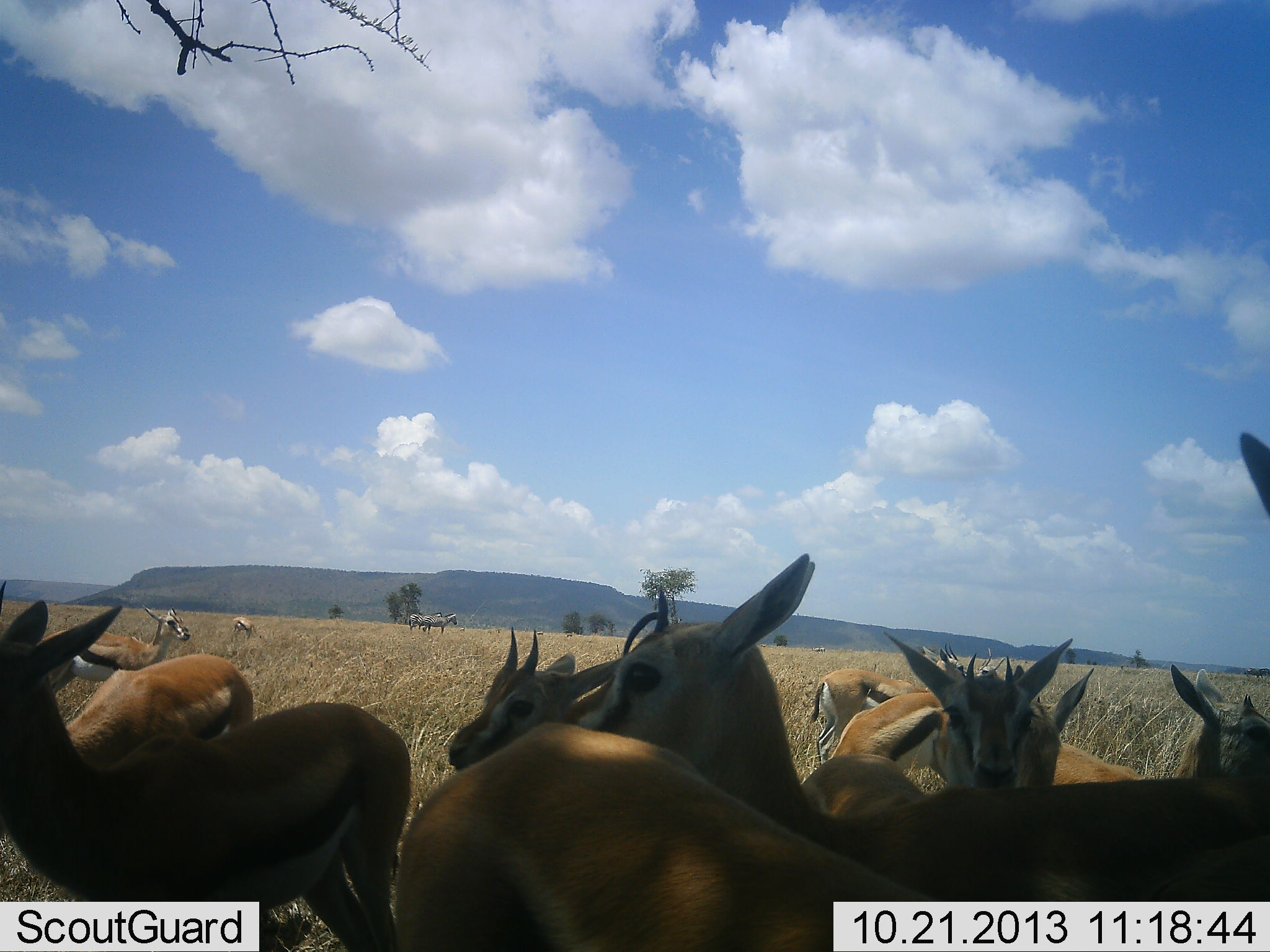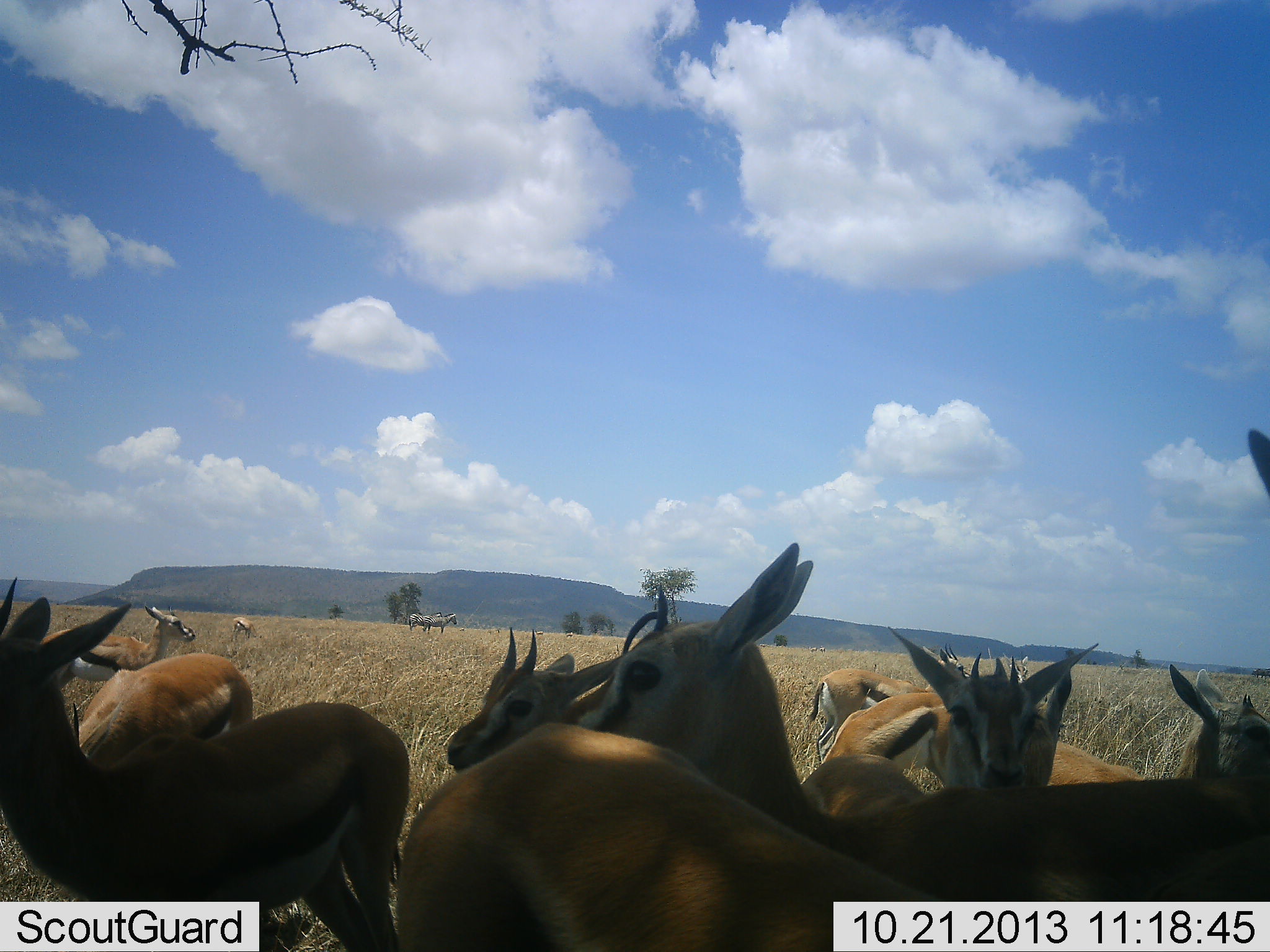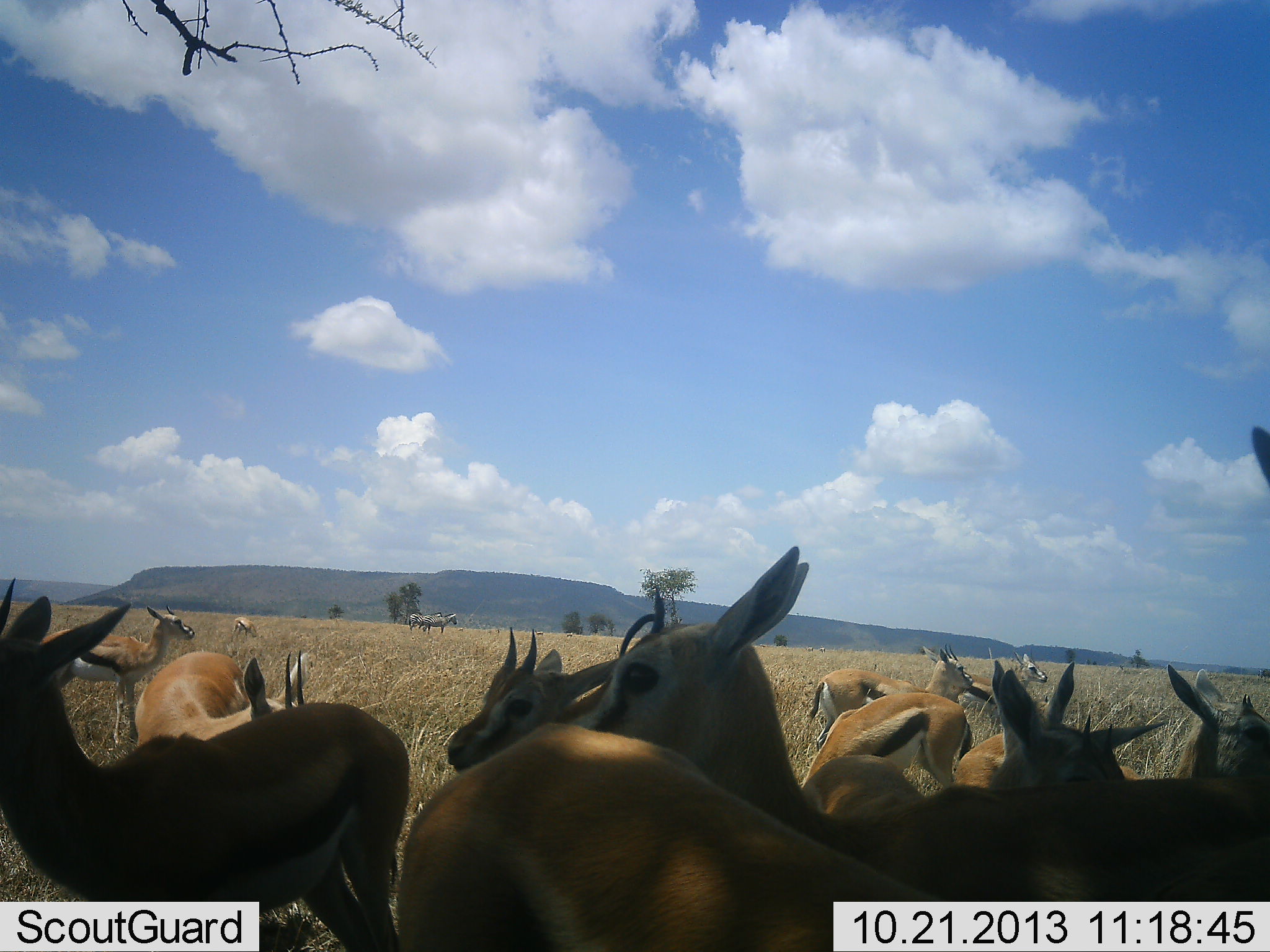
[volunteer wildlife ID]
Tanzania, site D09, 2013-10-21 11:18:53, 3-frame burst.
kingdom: Animalia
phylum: Chordata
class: Mammalia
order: Artiodactyla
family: Bovidae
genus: Eudorcas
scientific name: Eudorcas thomsonii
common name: thomson's gazelle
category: gazellethomsons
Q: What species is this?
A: Gazellethomsons (thomson's gazelle) (Eudorcas thomsonii).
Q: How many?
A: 11-50.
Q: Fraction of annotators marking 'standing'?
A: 85%.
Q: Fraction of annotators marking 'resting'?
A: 8%.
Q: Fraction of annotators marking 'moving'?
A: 3%.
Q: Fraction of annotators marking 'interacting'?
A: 15%.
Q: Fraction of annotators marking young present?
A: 5%.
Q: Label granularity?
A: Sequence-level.